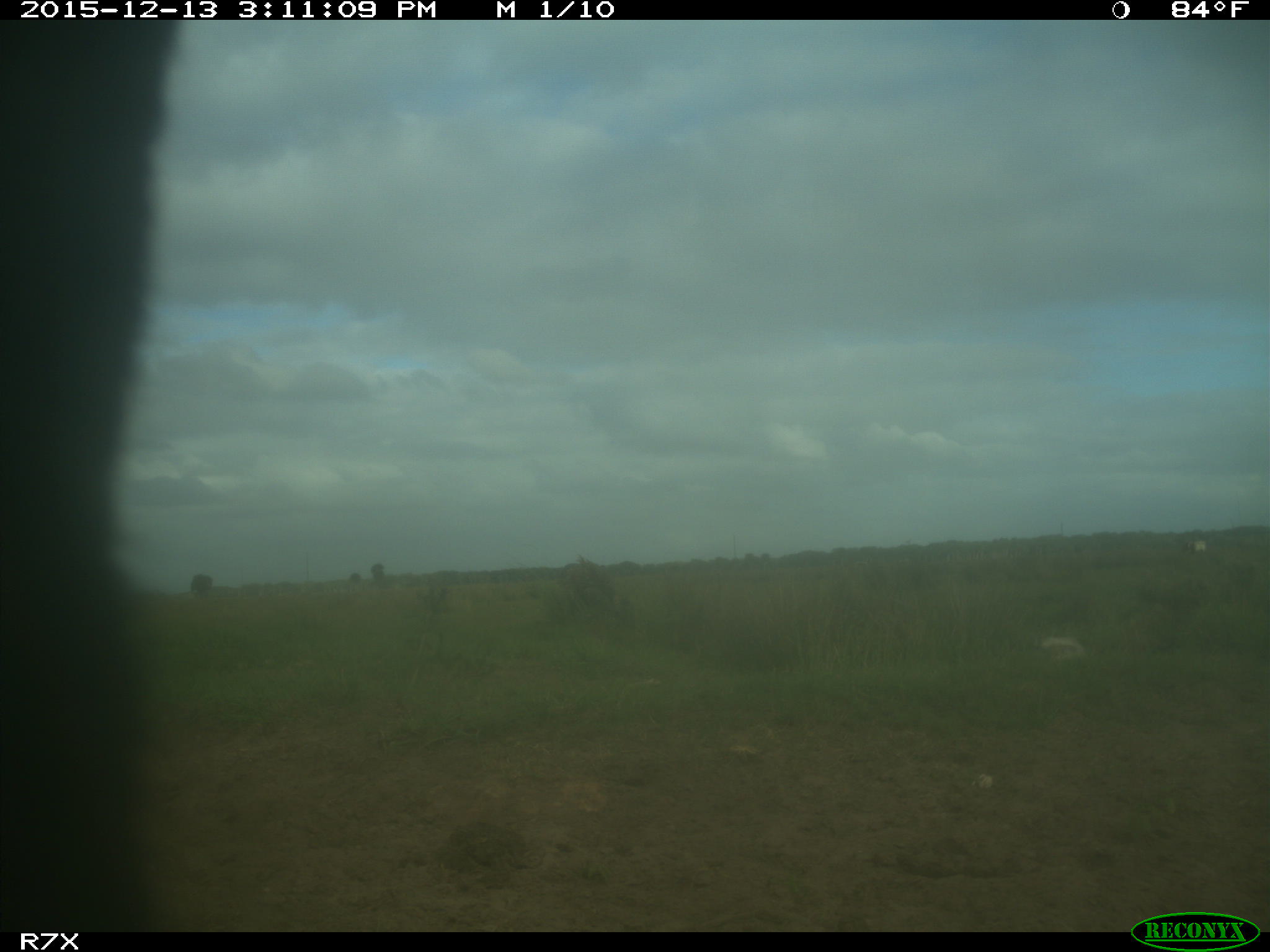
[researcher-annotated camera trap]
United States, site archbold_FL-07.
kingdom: Animalia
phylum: Chordata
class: Mammalia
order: Artiodactyla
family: Bovidae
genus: Bos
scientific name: Bos taurus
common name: domestic cow